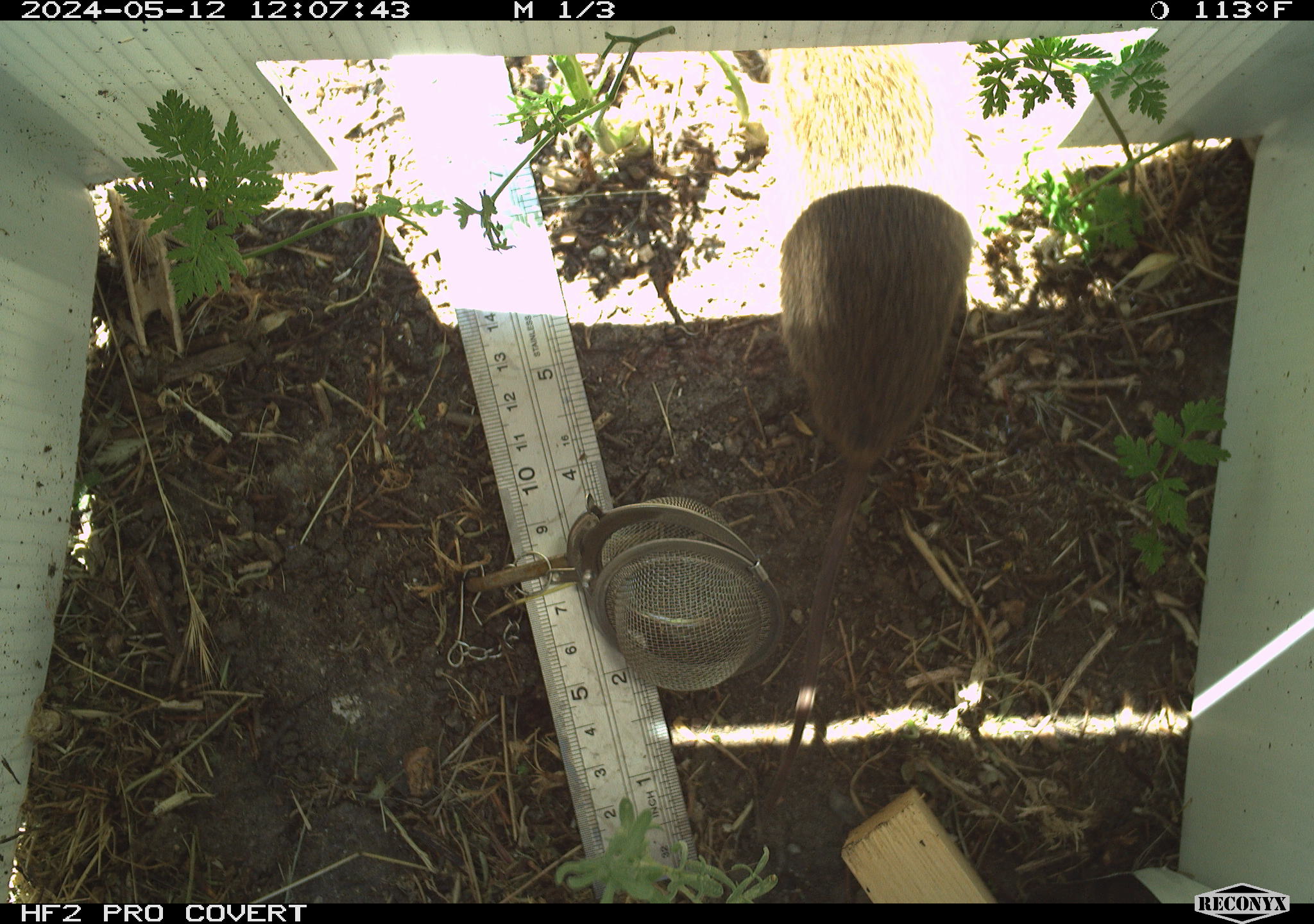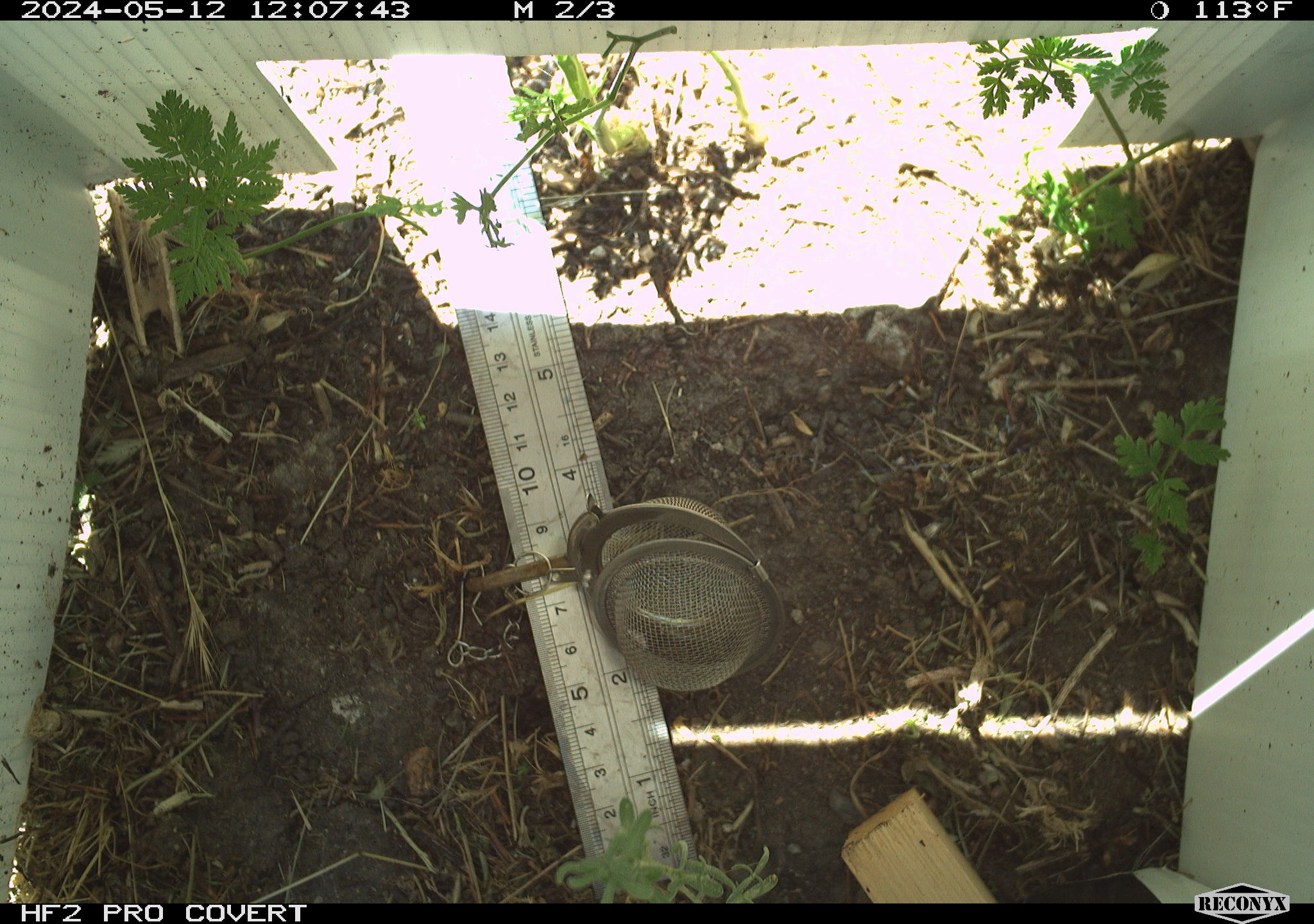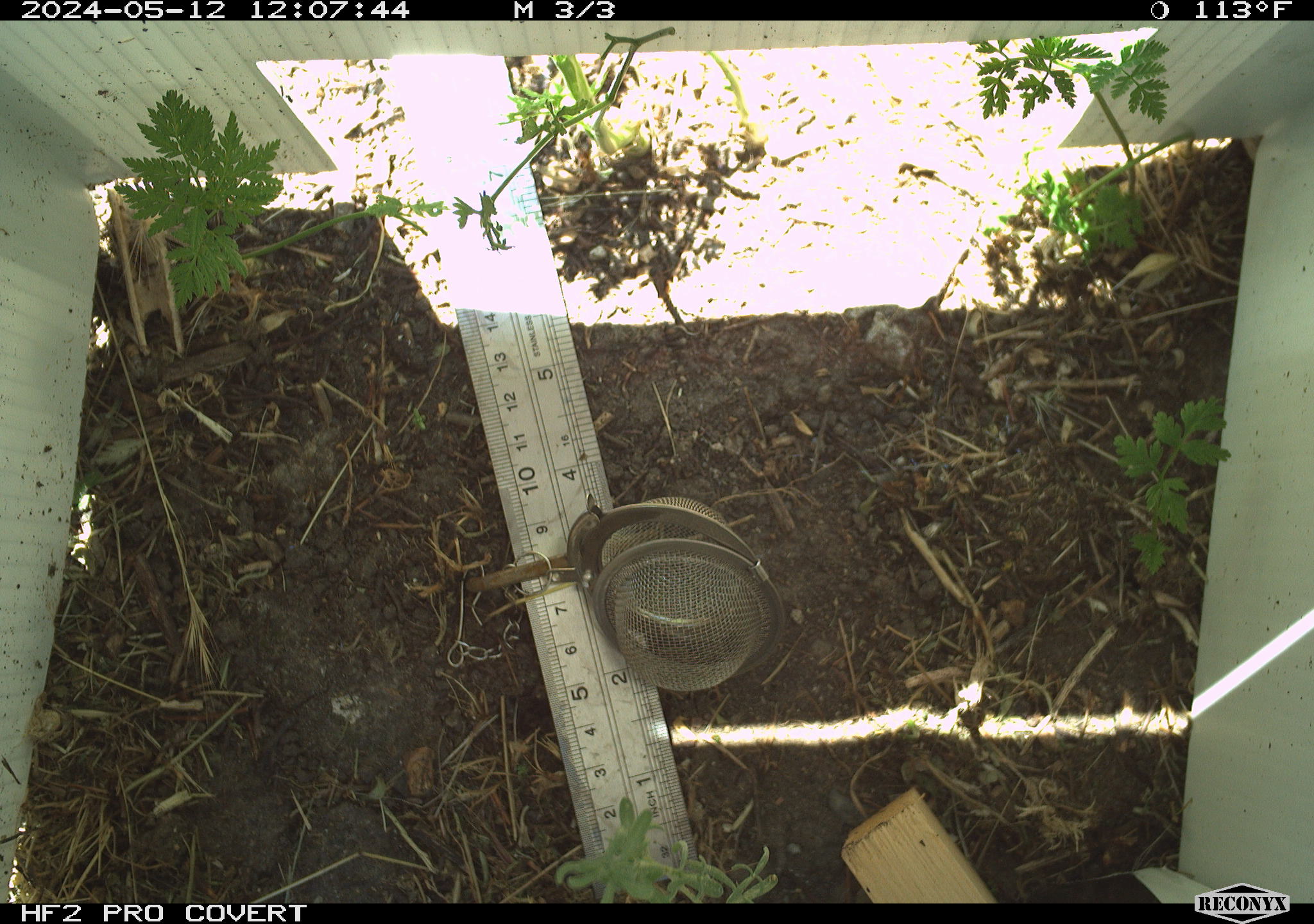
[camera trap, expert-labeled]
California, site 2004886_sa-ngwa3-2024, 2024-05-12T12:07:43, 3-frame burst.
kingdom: Animalia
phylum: Chordata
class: Mammalia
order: Rodentia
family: Cricetidae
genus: Microtus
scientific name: Microtus californicus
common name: california vole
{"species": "california vole (Microtus californicus)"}